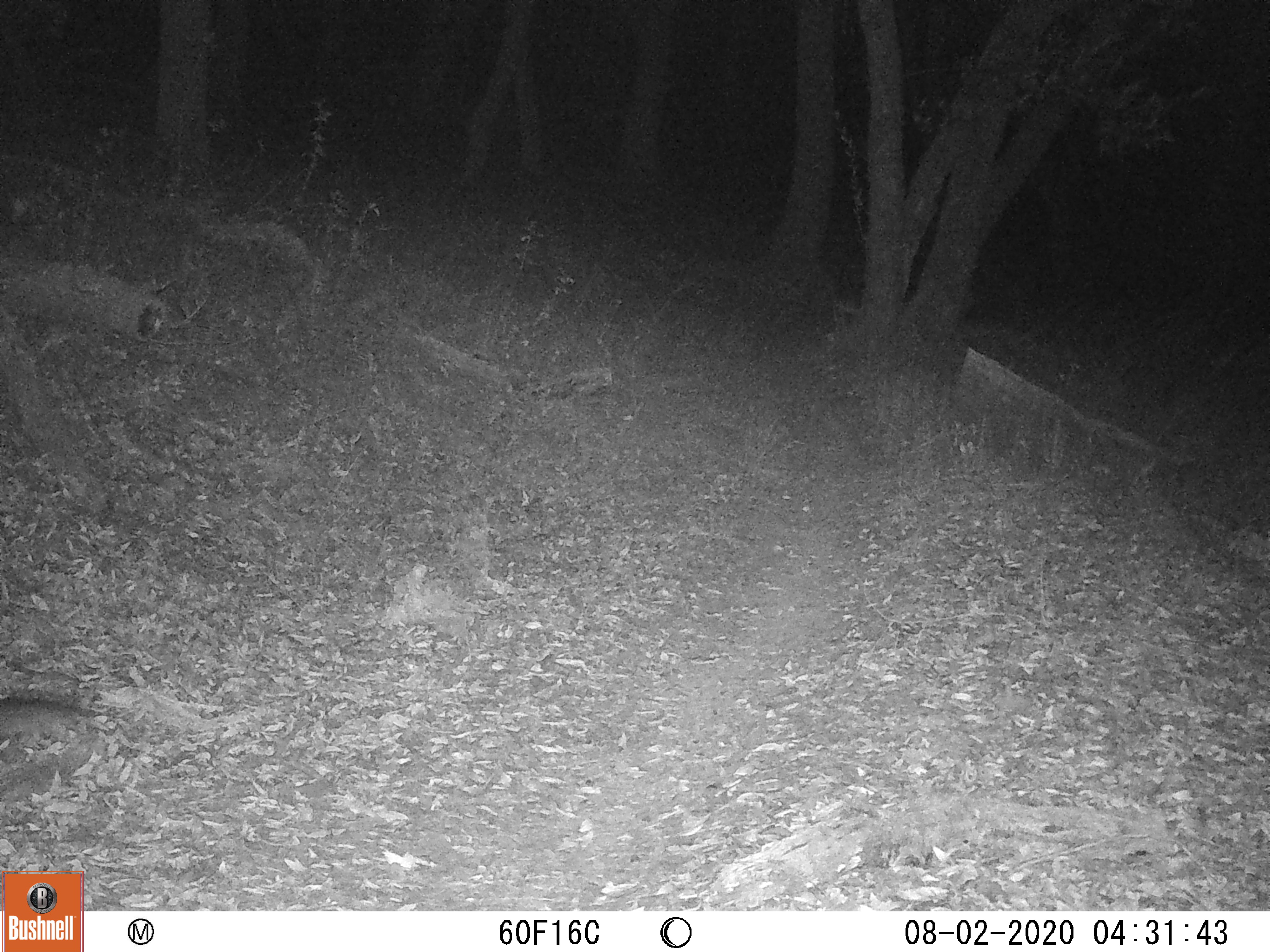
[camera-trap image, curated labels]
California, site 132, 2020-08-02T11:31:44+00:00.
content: unidentified animal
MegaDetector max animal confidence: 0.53